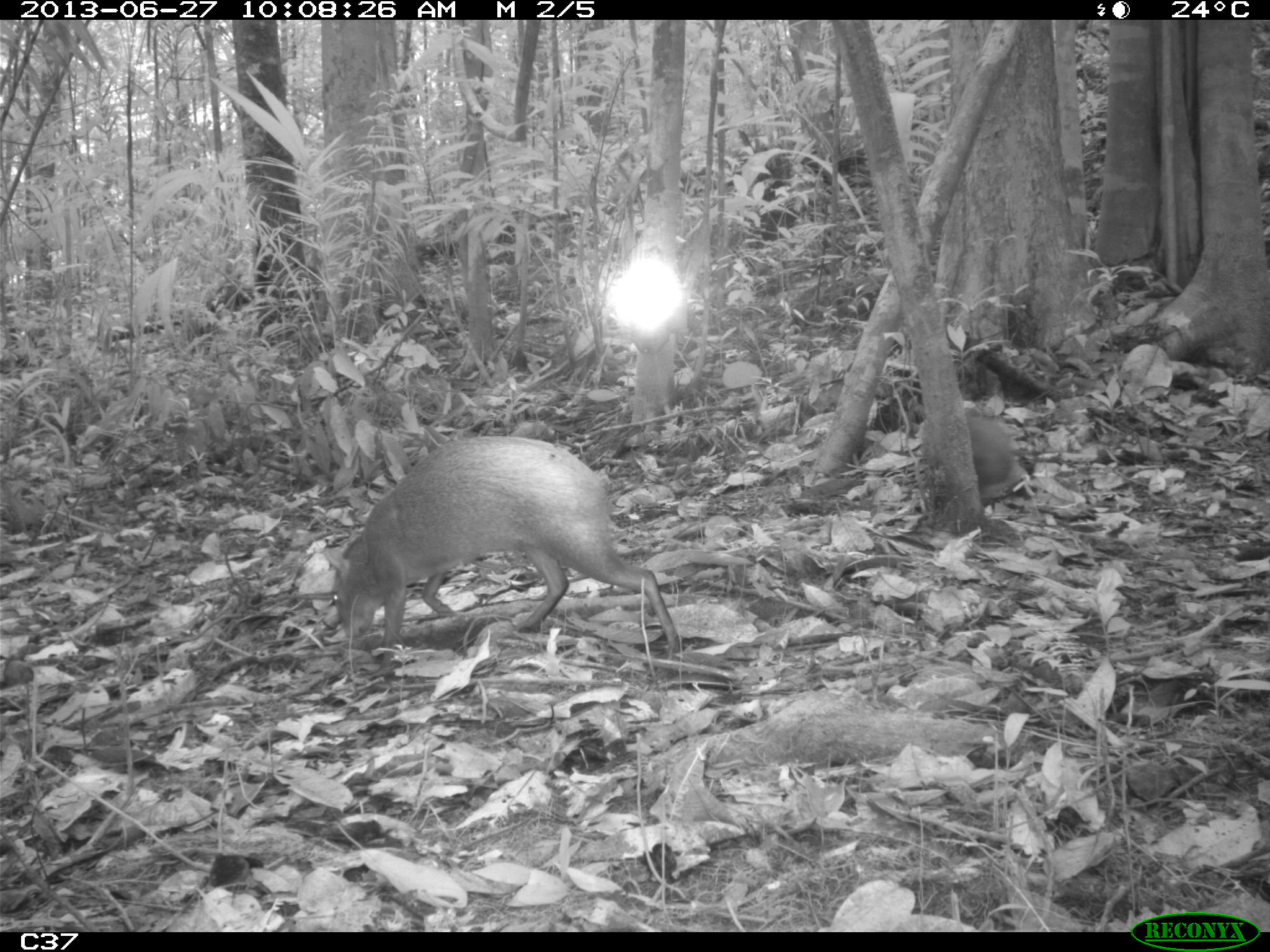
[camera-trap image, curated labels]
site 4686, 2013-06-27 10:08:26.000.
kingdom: Animalia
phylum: Chordata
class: Mammalia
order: Rodentia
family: Dasyproctidae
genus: Dasyprocta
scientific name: Dasyprocta leporina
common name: red-rumped agouti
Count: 2.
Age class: adult.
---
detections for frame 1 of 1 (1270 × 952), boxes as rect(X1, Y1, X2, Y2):
dasyprocta leporina: rect(322, 435, 681, 675)